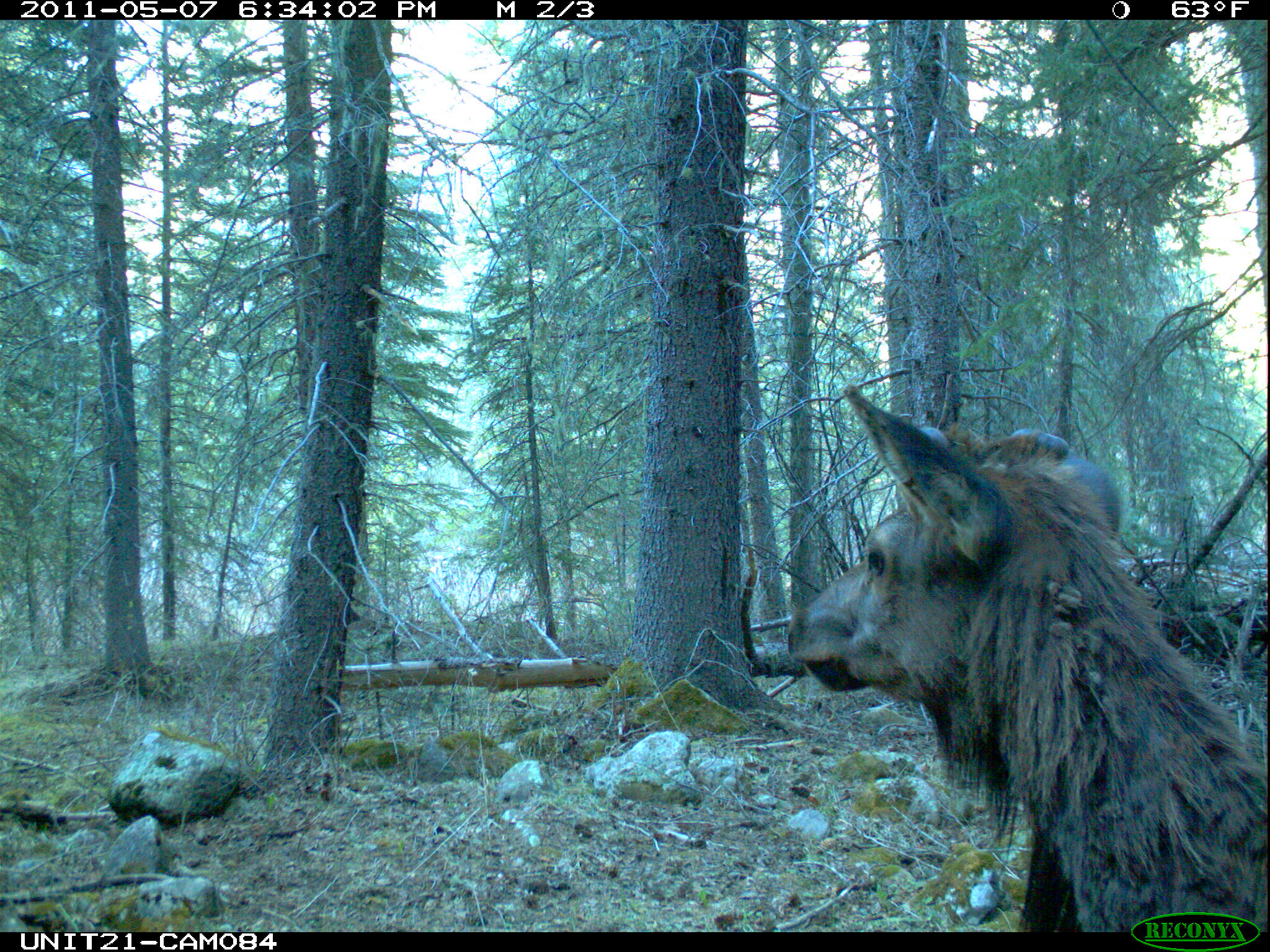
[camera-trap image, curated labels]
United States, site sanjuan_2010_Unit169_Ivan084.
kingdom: Animalia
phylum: Chordata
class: Mammalia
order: Artiodactyla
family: Cervidae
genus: Cervus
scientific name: Cervus elaphus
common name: red deer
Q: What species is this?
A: Cervus elaphus (red deer).